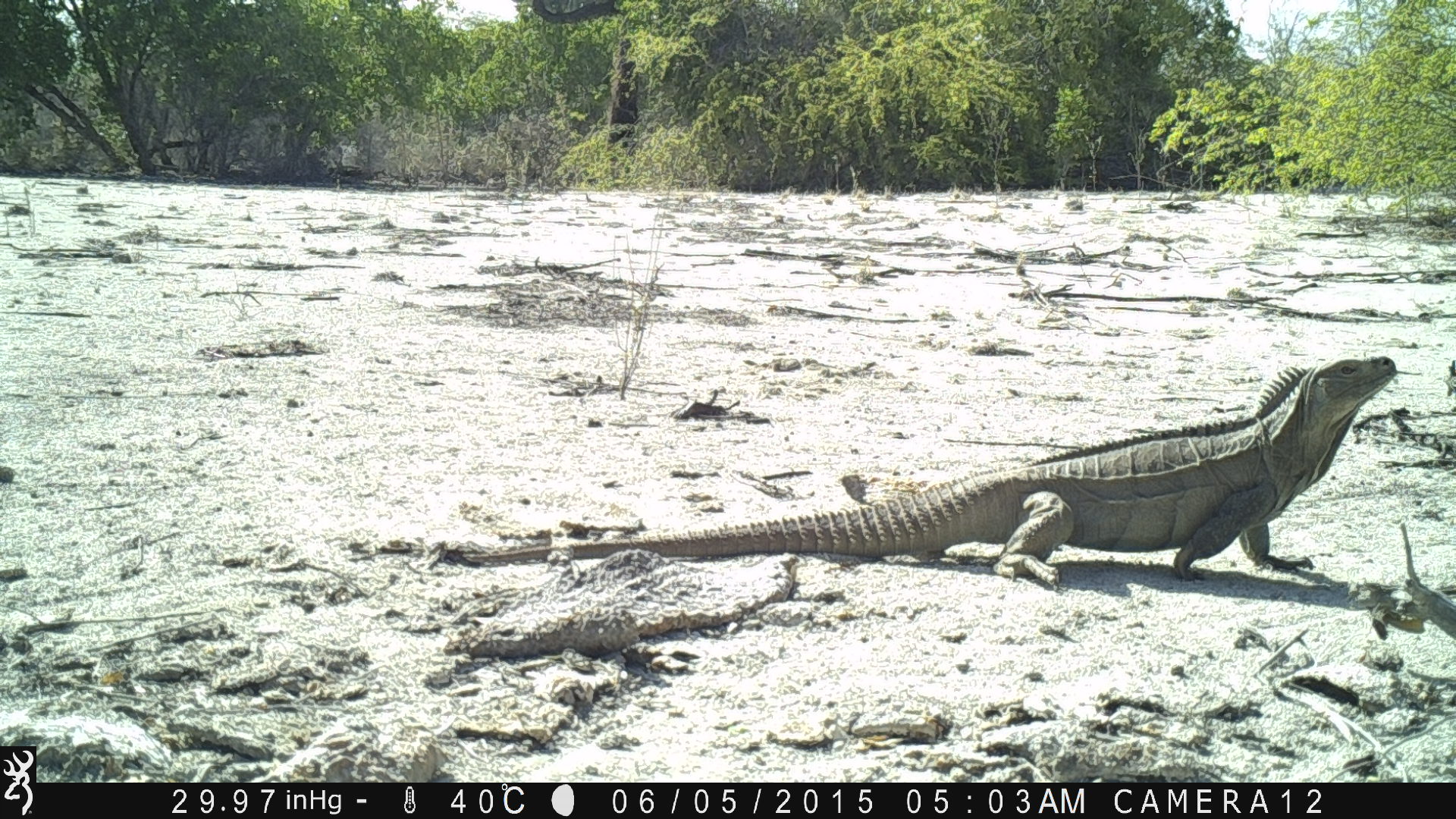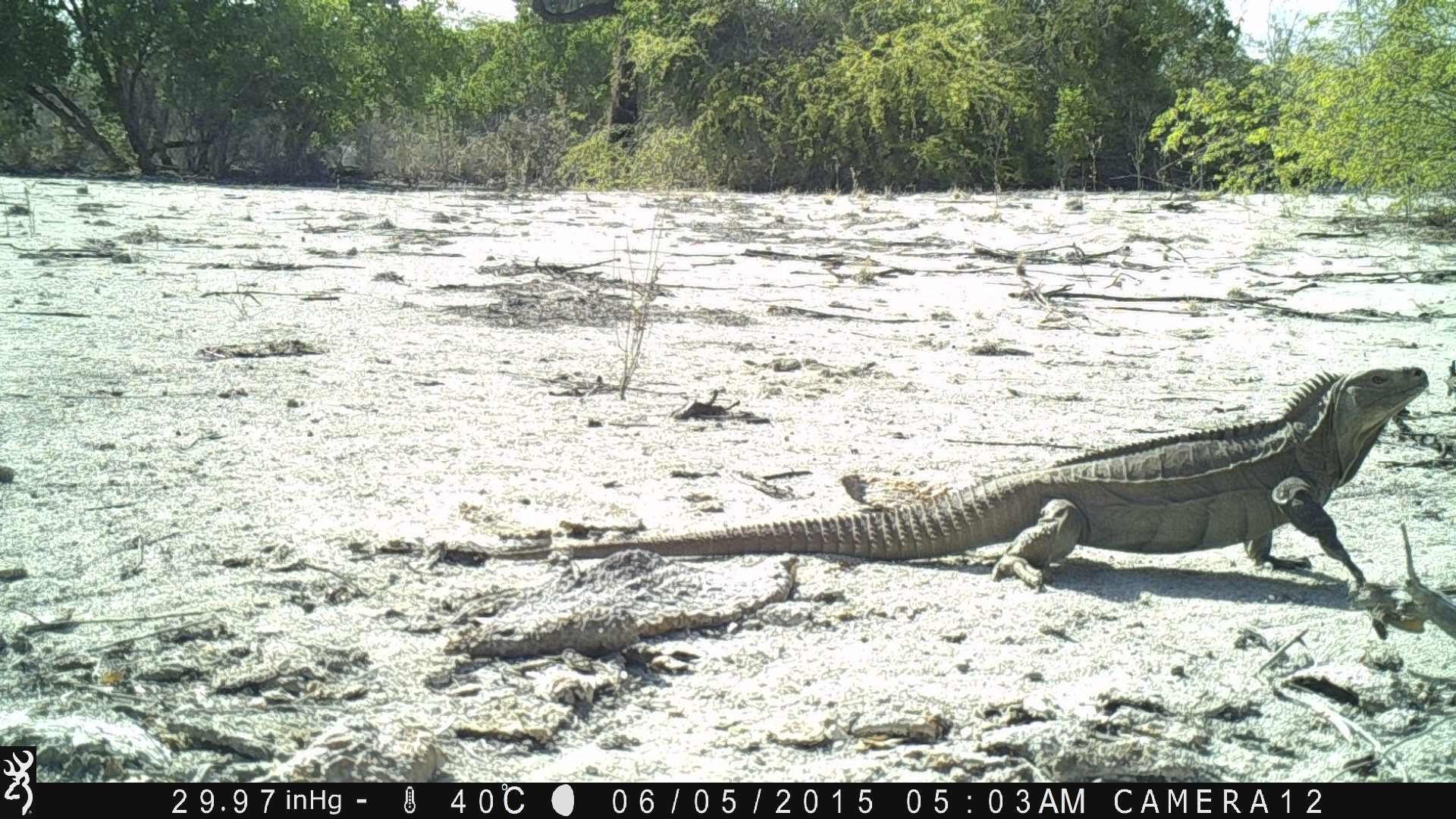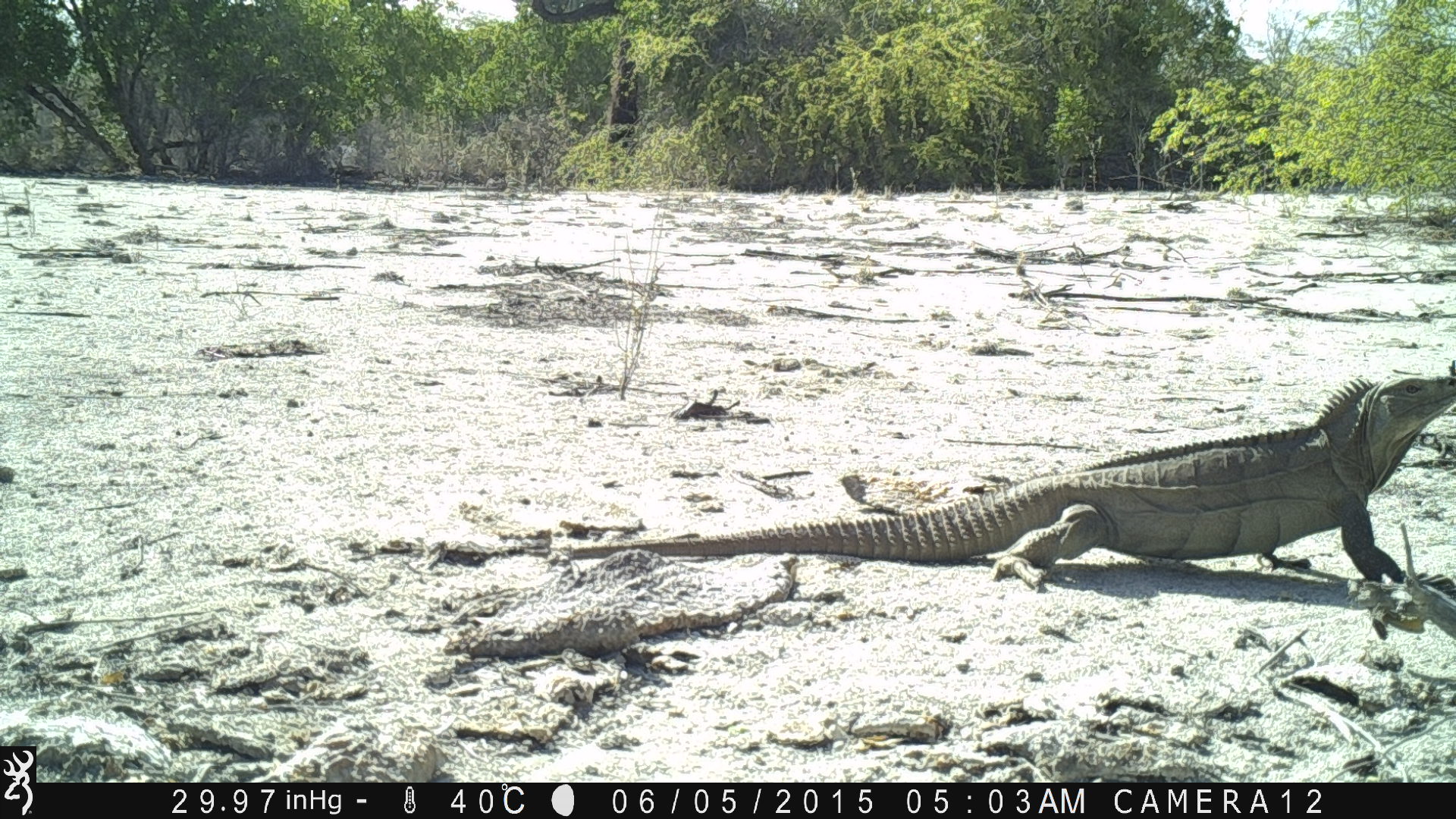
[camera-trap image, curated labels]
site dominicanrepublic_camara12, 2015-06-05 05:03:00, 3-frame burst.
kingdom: Animalia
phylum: Chordata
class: Reptilia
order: Squamata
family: Iguanidae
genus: Iguana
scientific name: Iguana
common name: typical iguanas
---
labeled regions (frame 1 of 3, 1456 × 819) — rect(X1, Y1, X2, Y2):
iguana: rect(455, 353, 1405, 590)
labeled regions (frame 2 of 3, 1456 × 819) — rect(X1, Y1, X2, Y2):
iguana: rect(642, 359, 1428, 593)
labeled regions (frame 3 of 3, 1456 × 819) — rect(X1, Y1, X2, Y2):
iguana: rect(443, 363, 1456, 601)